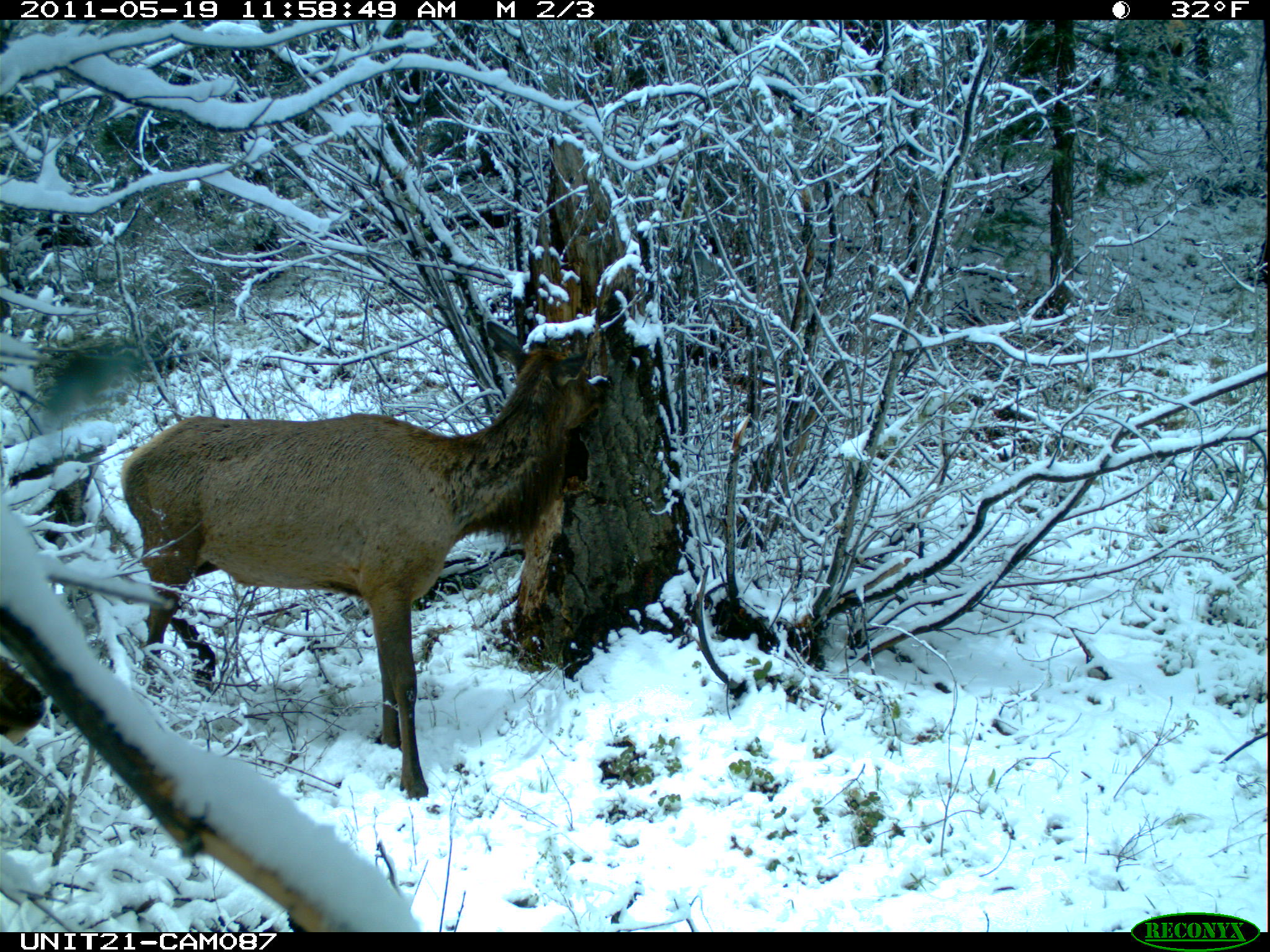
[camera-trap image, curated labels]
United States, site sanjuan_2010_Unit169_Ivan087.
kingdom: Animalia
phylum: Chordata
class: Mammalia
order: Artiodactyla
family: Cervidae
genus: Cervus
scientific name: Cervus elaphus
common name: red deer